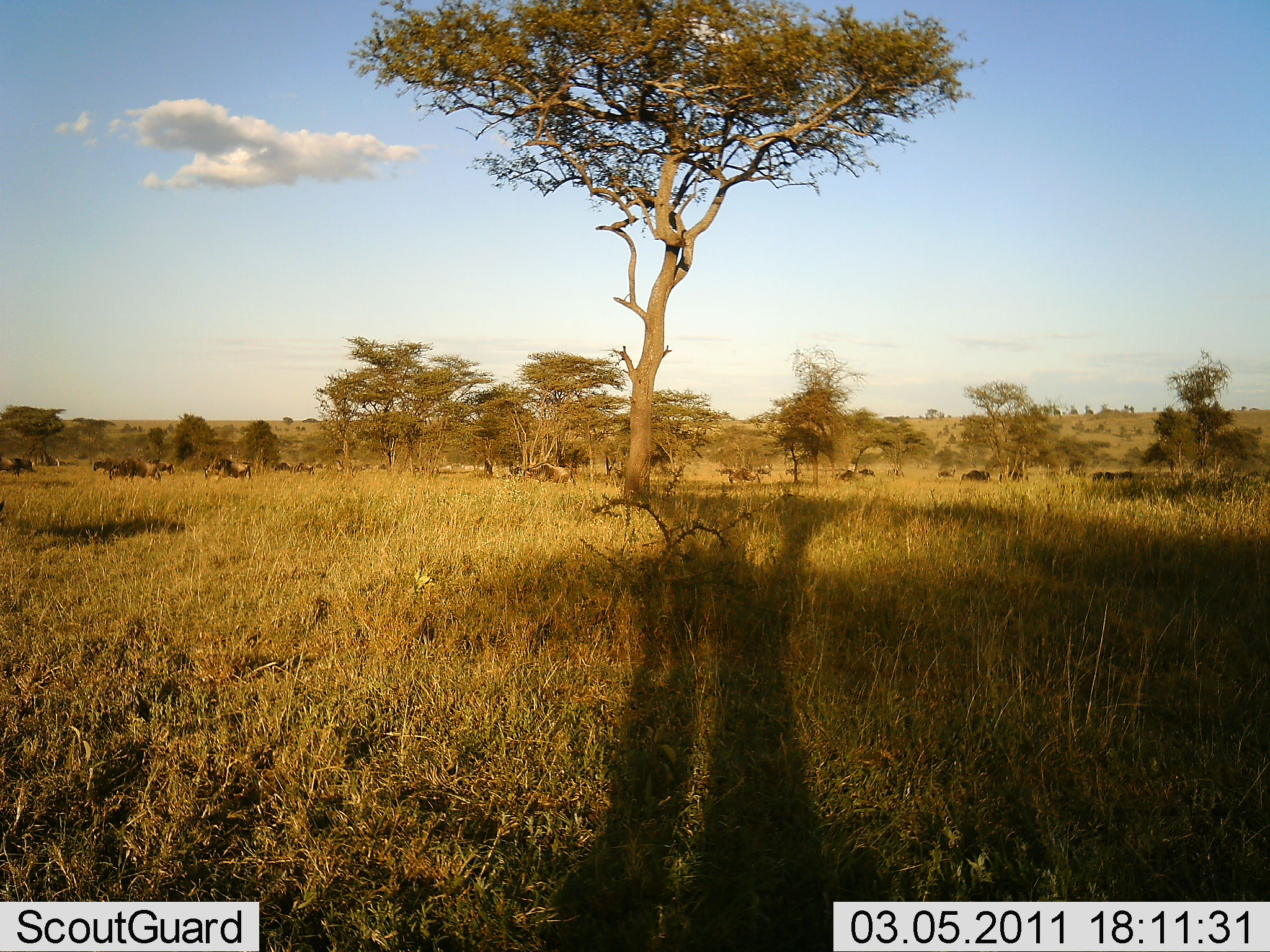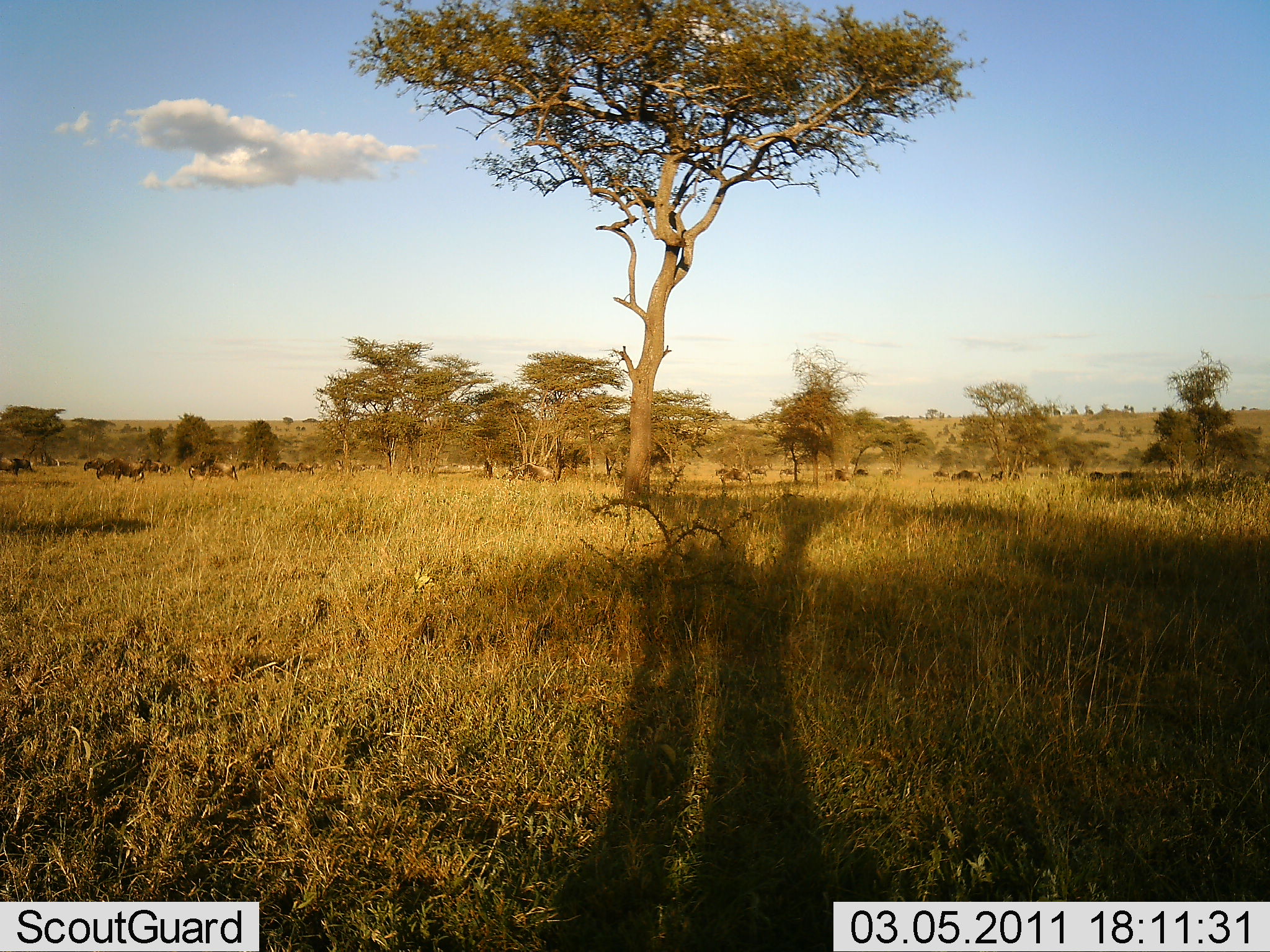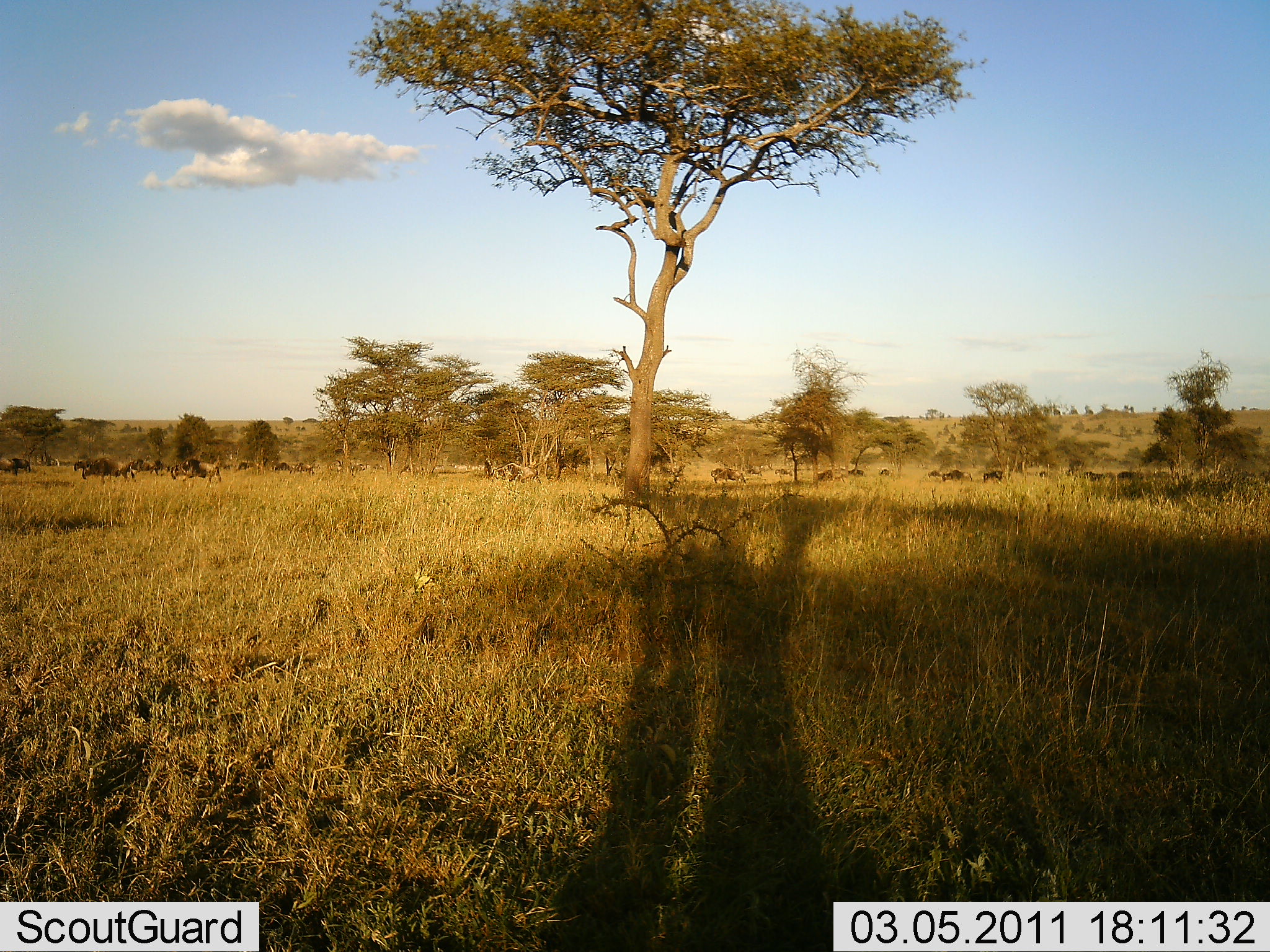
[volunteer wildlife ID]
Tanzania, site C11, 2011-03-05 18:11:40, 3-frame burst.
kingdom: Animalia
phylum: Chordata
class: Mammalia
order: Artiodactyla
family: Bovidae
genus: Connochaetes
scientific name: Connochaetes taurinus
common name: blue wildebeest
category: wildebeest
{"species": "wildebeest (blue wildebeest) (Connochaetes taurinus)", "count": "11-50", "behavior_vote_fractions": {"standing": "8%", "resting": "8%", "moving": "100%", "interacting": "0%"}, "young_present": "0%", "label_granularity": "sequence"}